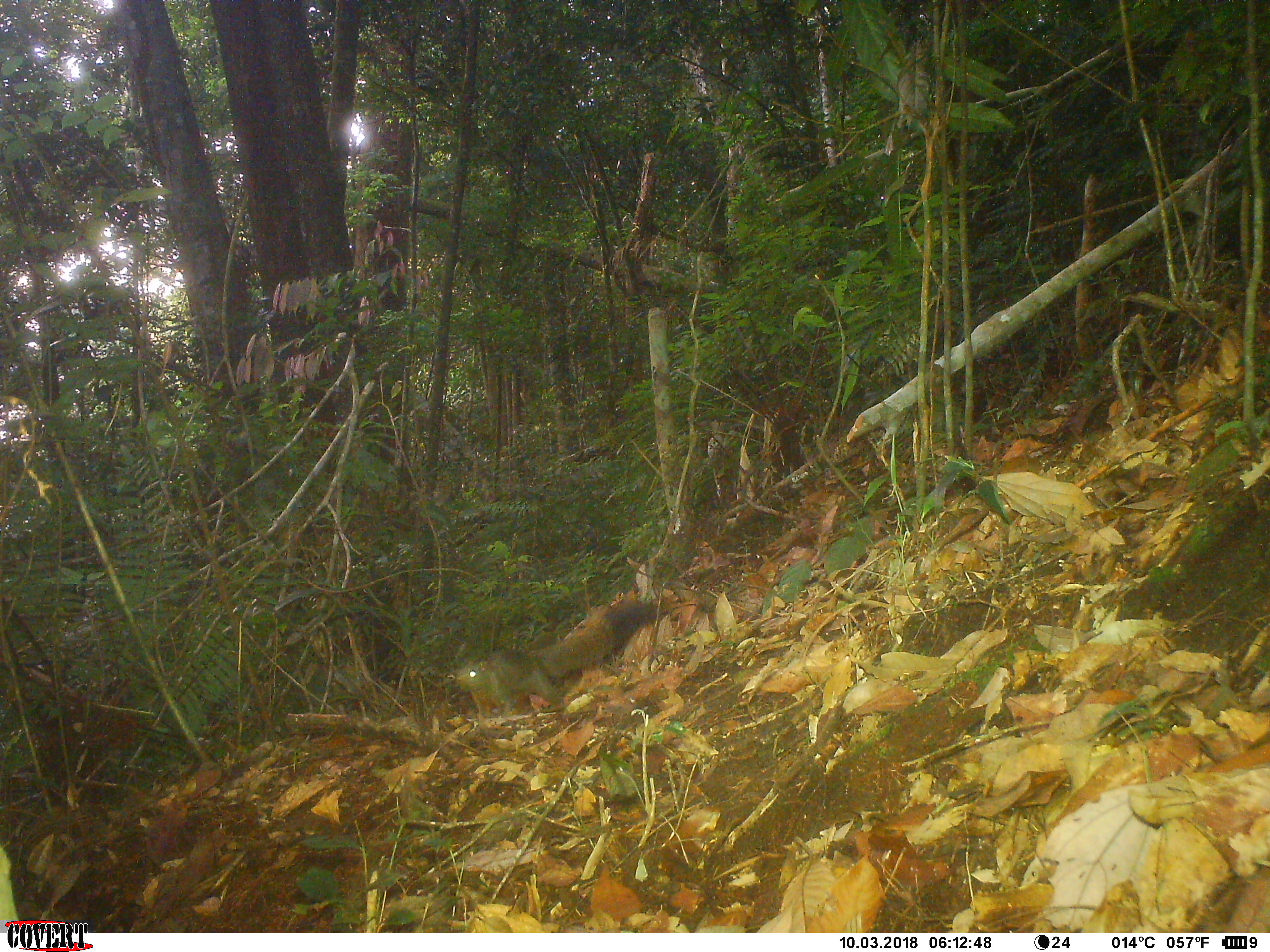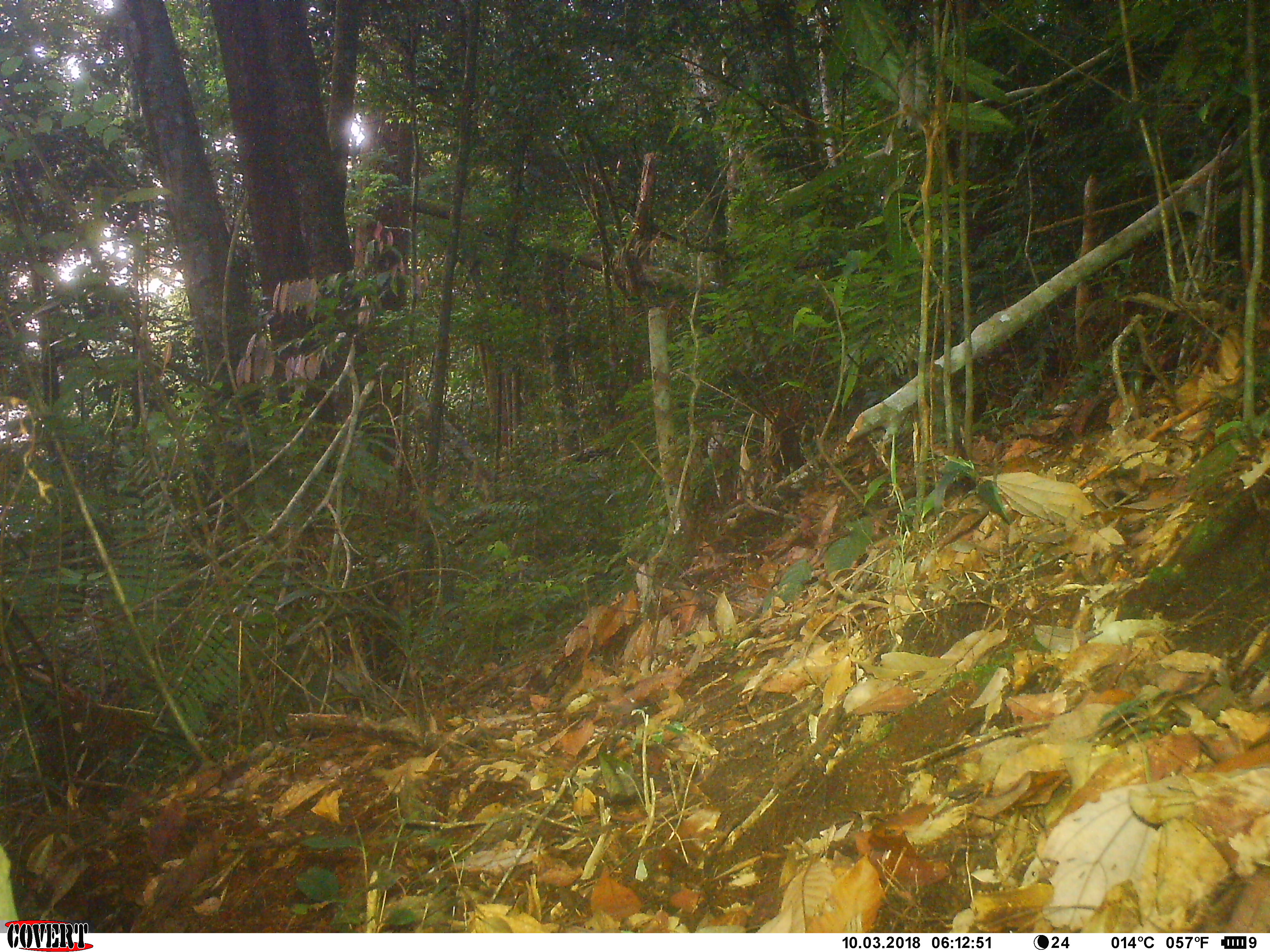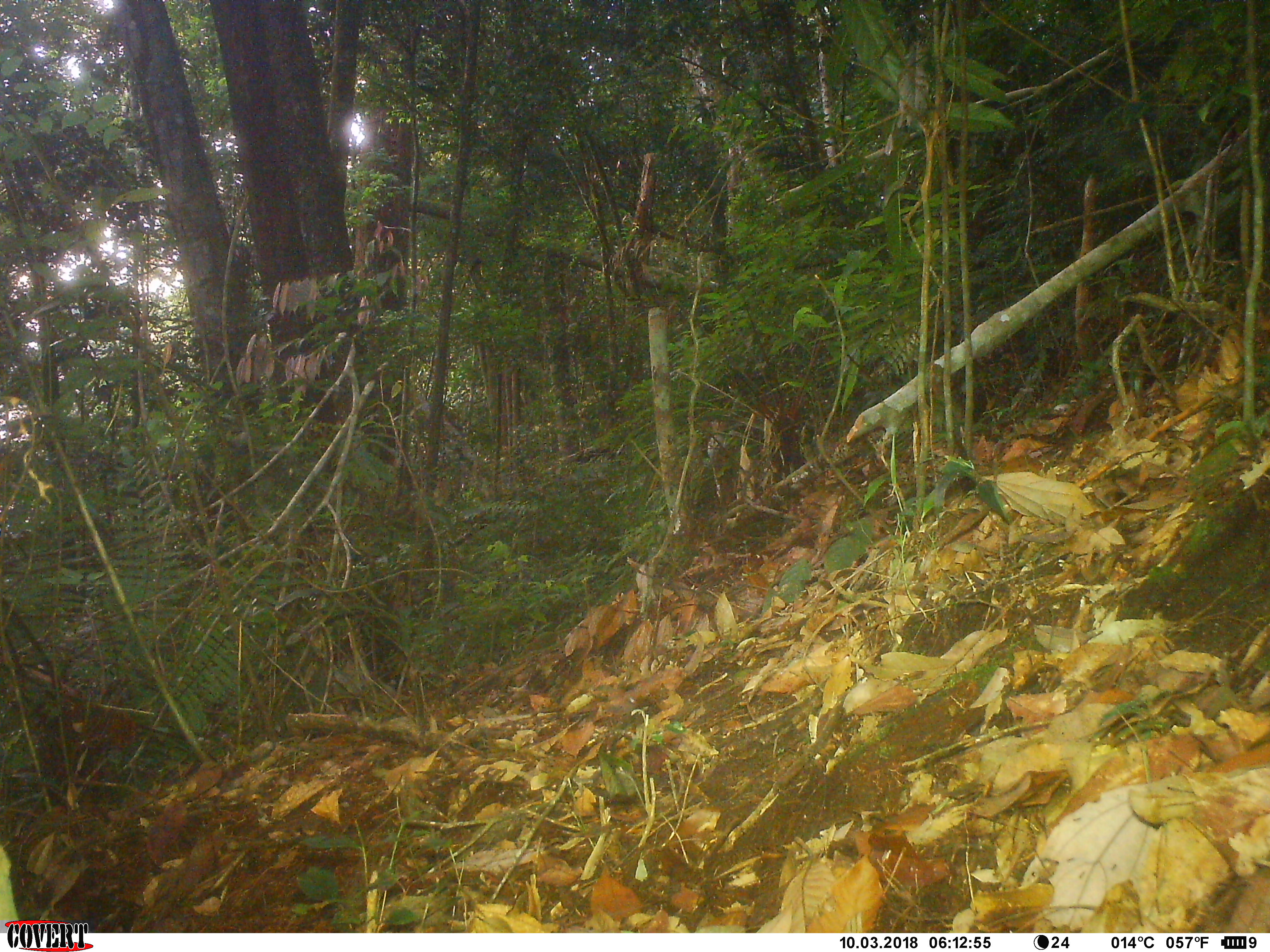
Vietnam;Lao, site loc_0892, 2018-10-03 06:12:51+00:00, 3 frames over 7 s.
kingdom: Animalia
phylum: Chordata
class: Mammalia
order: Rodentia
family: Sciuridae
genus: Sciurus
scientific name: Sciurus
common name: squirrel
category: unidentified squirrel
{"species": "unidentified squirrel (squirrel) (Sciurus)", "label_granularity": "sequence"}